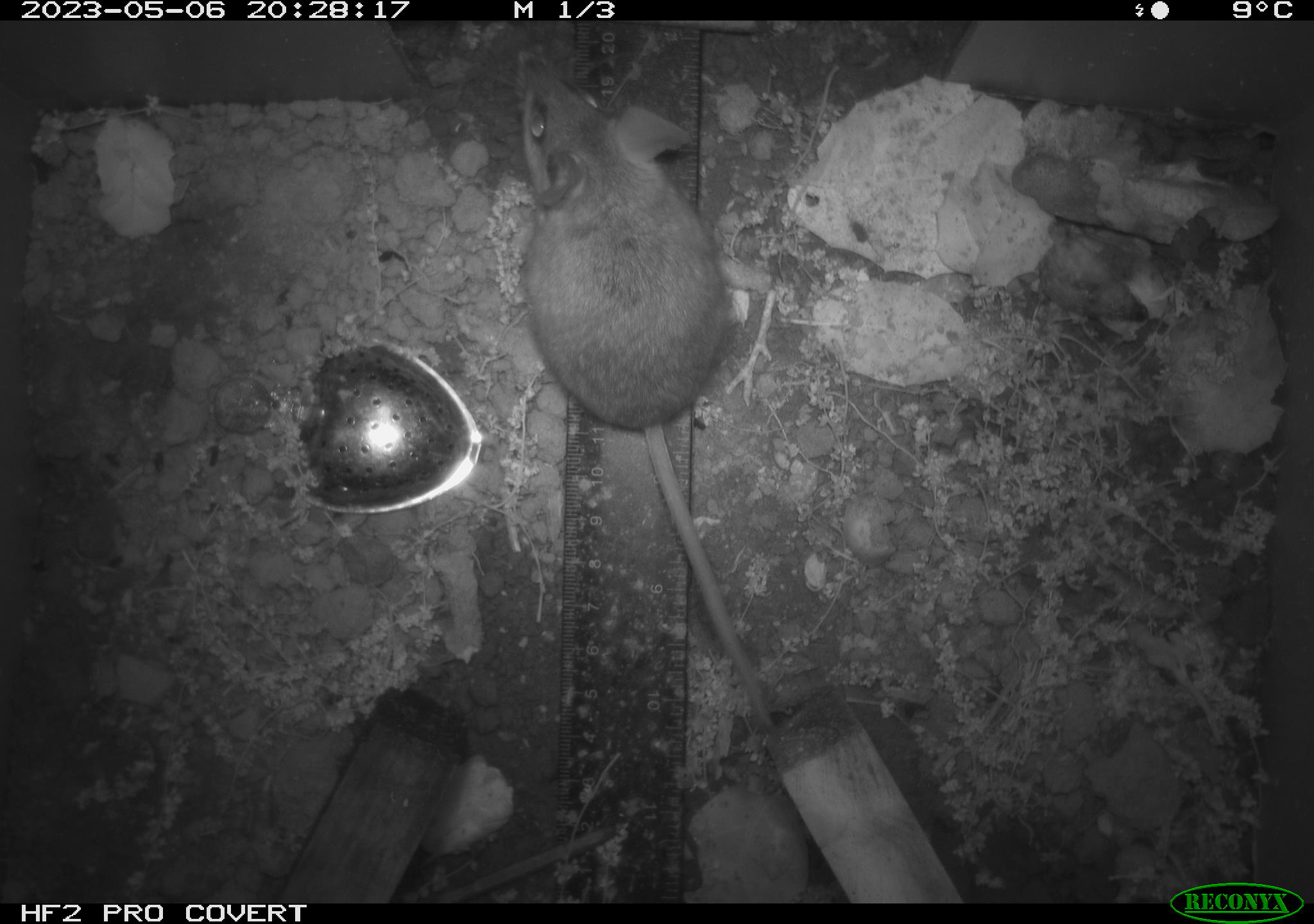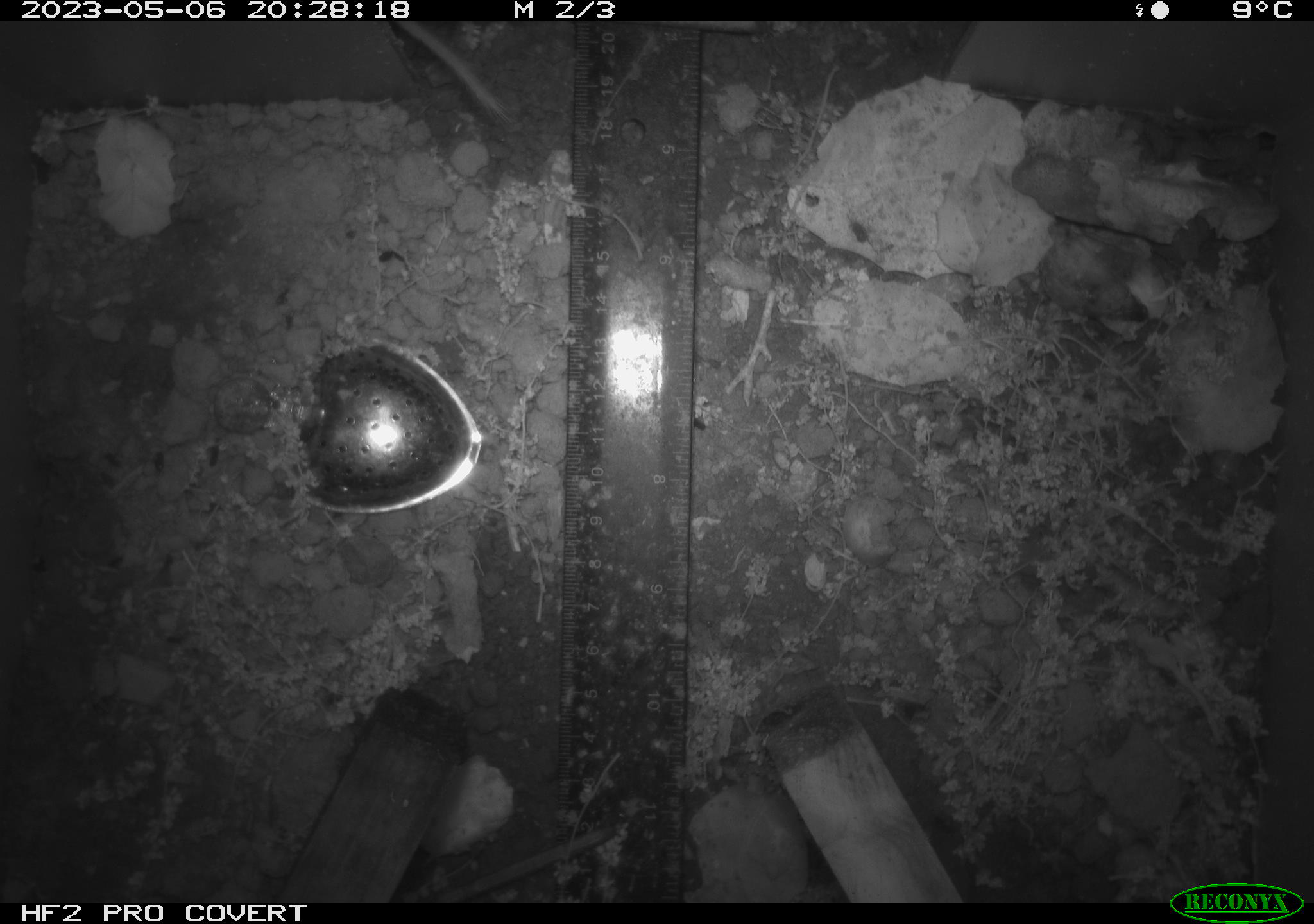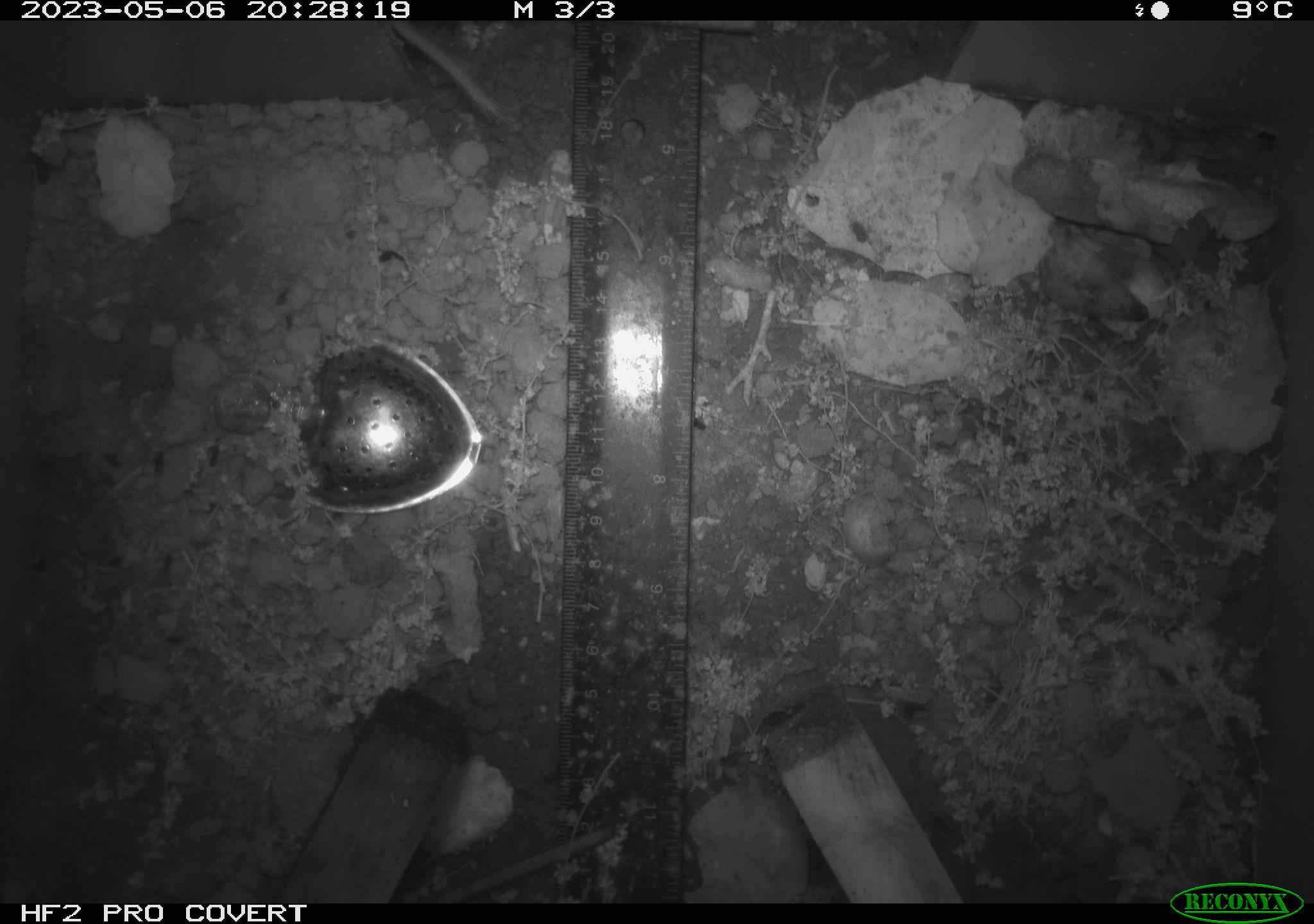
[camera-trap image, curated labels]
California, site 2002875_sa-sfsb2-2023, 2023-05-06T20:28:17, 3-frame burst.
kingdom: Animalia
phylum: Chordata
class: Mammalia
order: Rodentia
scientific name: Rodentia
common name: mouse species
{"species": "mouse species (Rodentia)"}